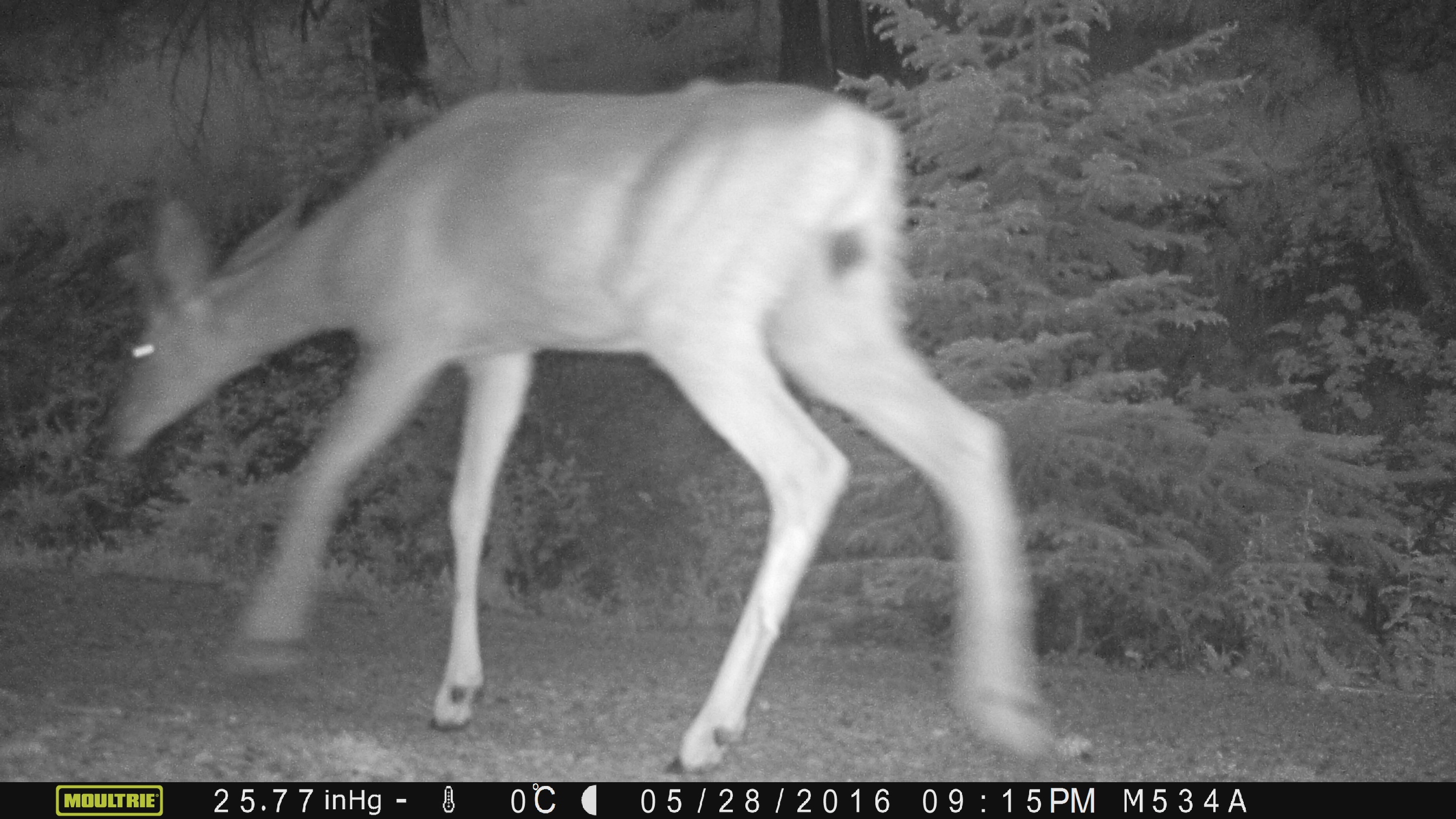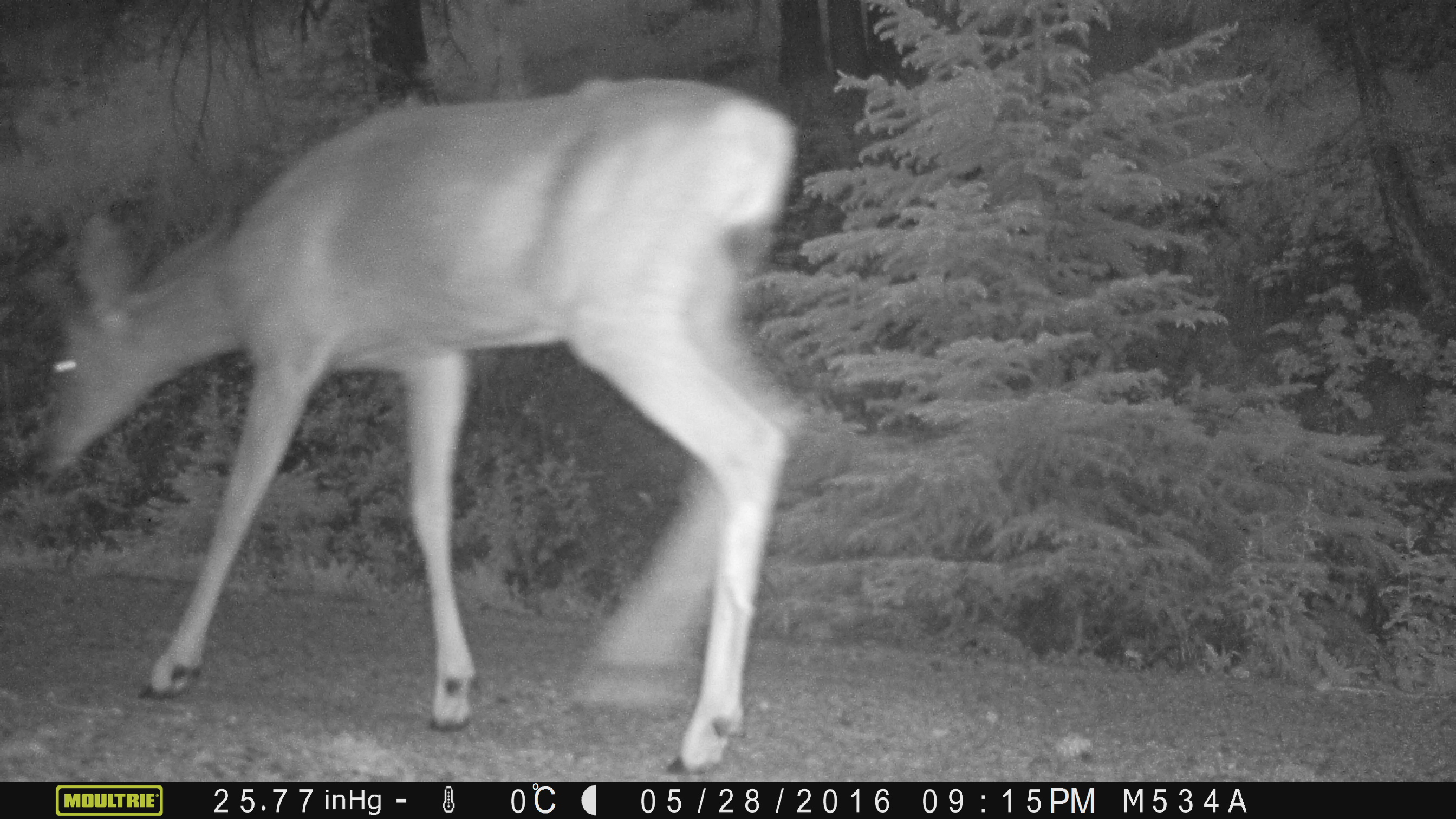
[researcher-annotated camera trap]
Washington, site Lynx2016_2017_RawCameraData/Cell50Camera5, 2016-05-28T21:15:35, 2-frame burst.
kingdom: Animalia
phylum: Chordata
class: Mammalia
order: Artiodactyla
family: Cervidae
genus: Odocoileus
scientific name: Odocoileus hemionus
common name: mule deer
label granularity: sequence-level